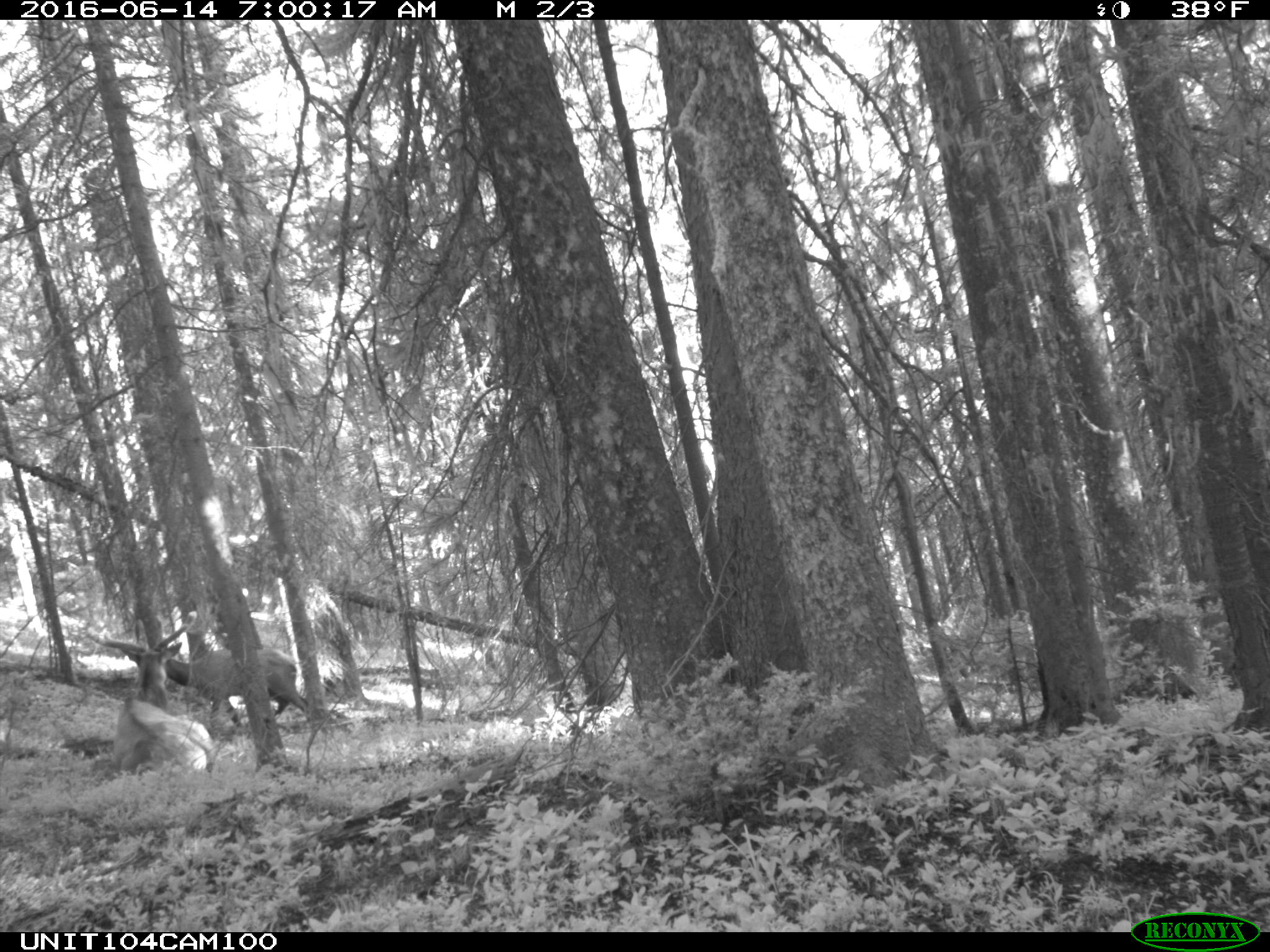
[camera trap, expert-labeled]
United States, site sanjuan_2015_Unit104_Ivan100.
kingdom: Animalia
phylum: Chordata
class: Mammalia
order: Artiodactyla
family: Cervidae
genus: Cervus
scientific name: Cervus elaphus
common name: red deer